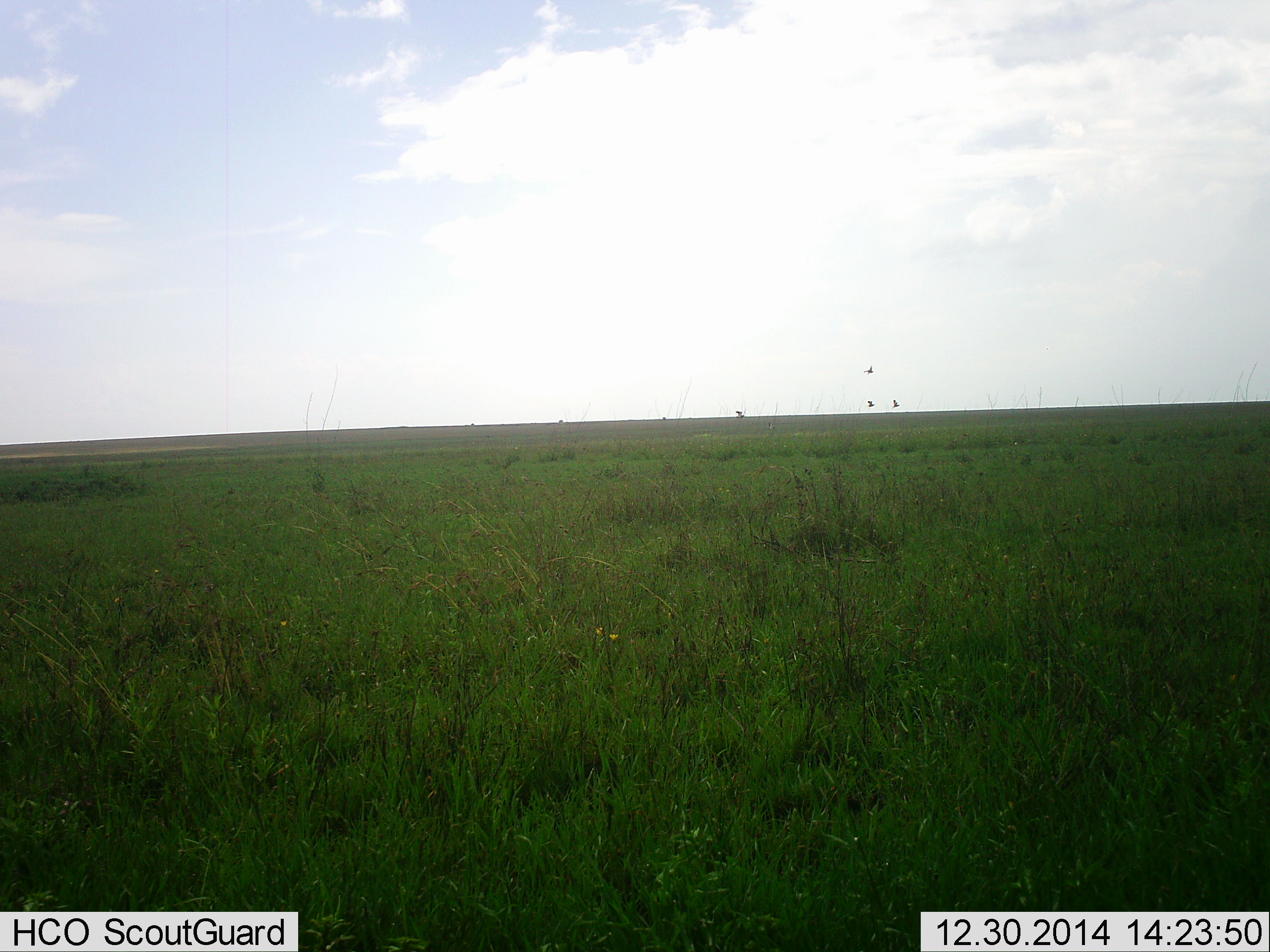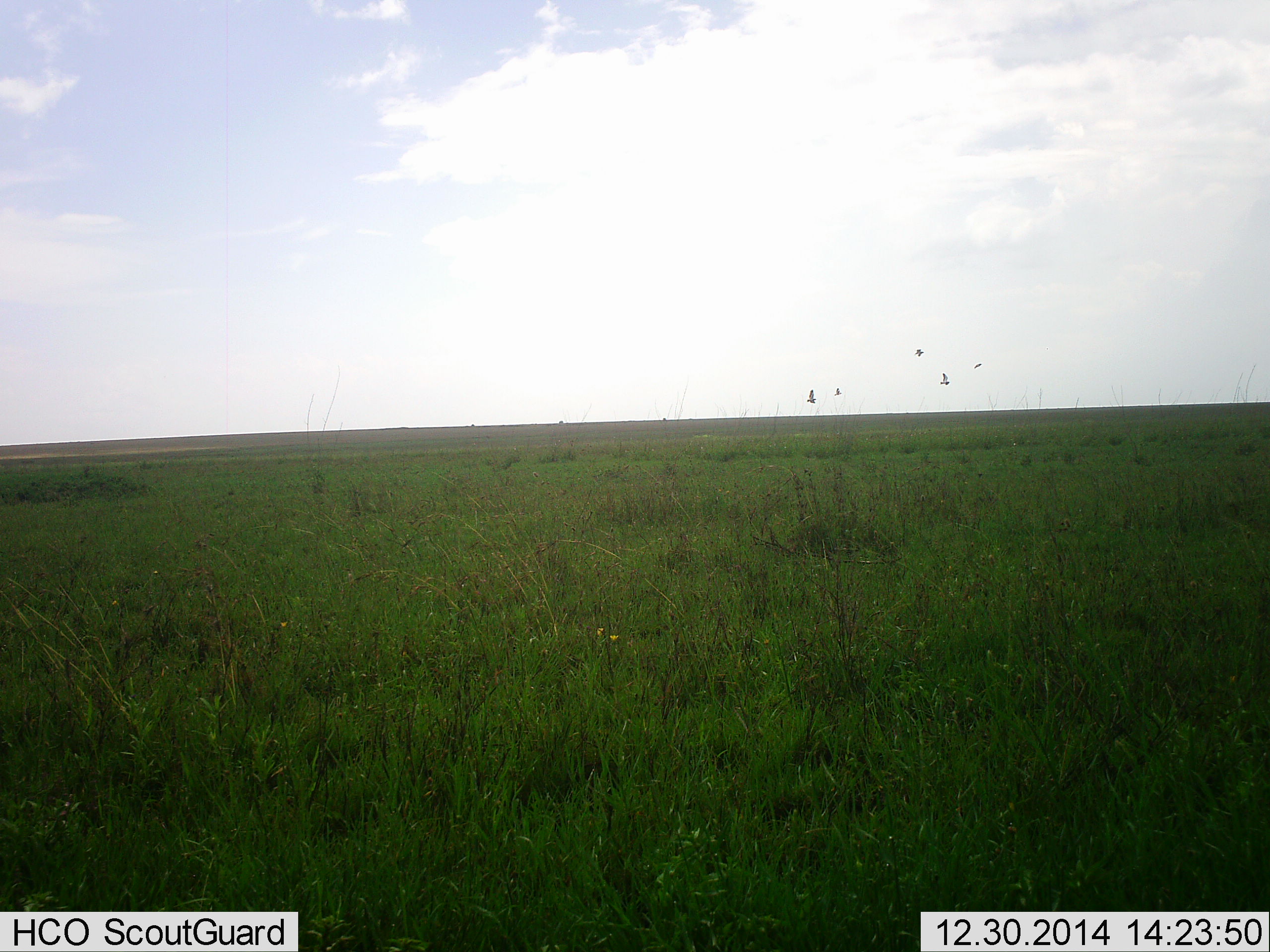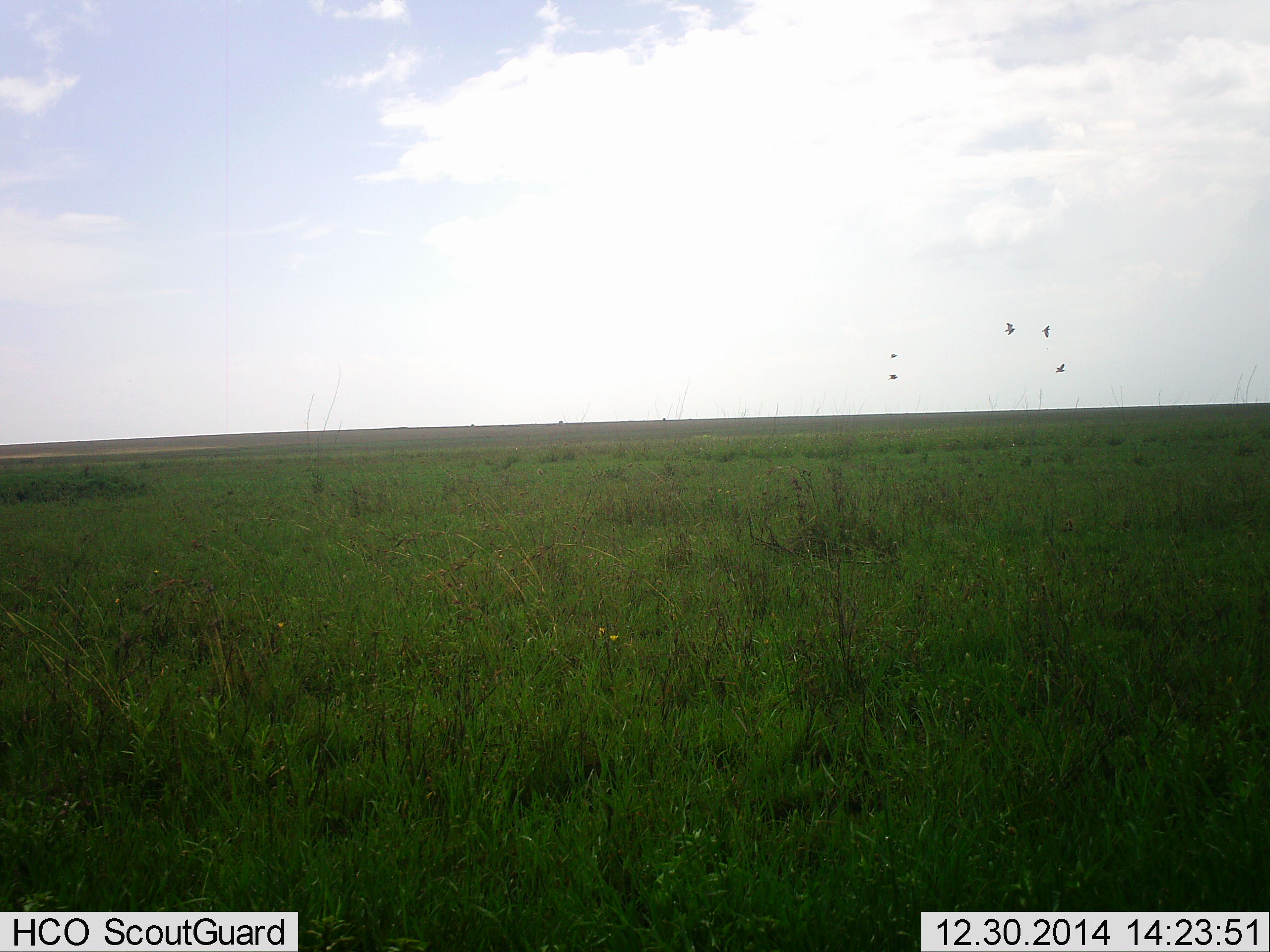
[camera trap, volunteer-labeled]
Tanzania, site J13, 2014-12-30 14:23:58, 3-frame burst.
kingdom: Animalia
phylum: Chordata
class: Aves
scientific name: Aves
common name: bird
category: otherbird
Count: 5.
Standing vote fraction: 0%.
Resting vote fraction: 0%.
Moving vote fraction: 100%.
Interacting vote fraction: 0%.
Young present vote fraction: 0%.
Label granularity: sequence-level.